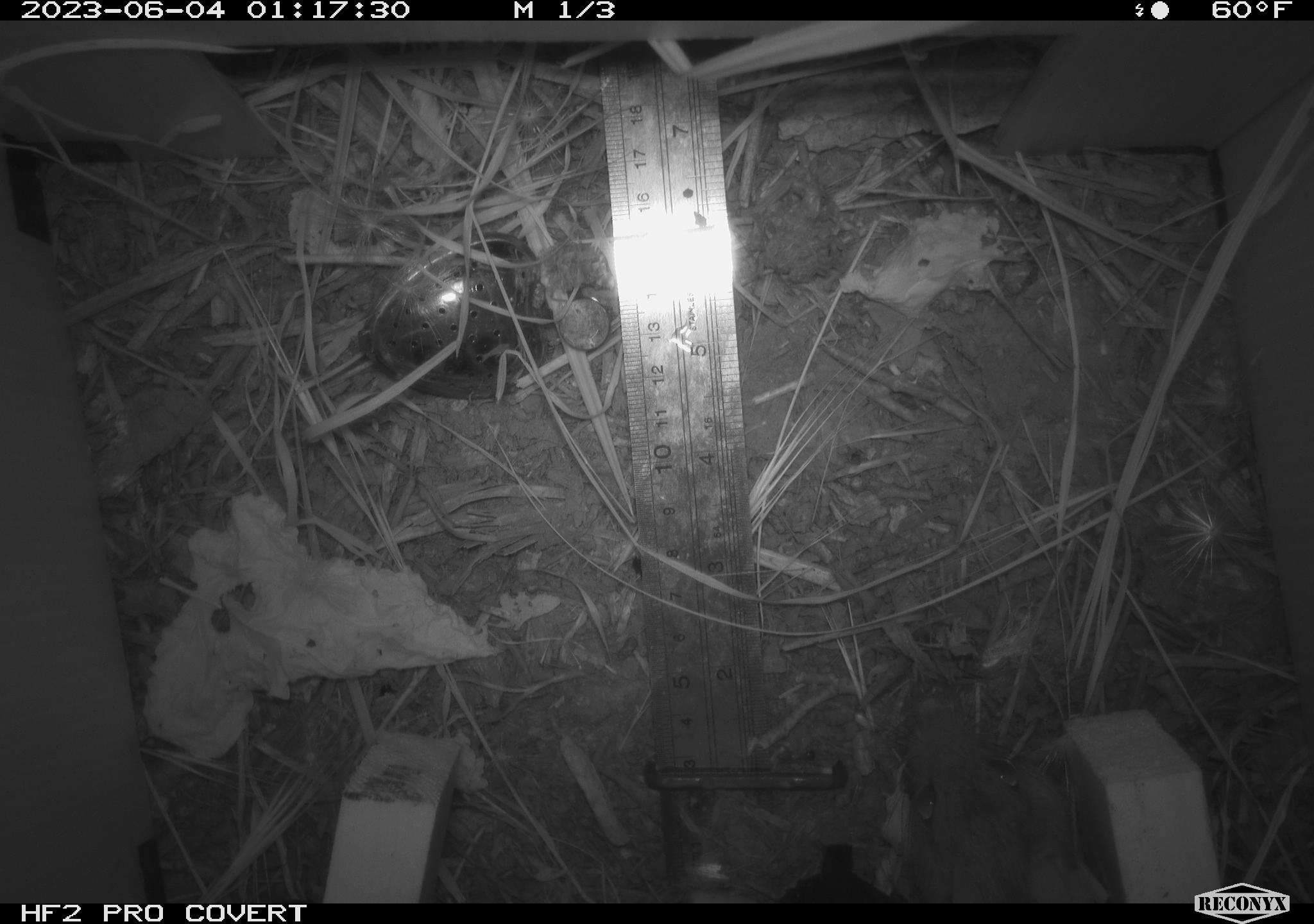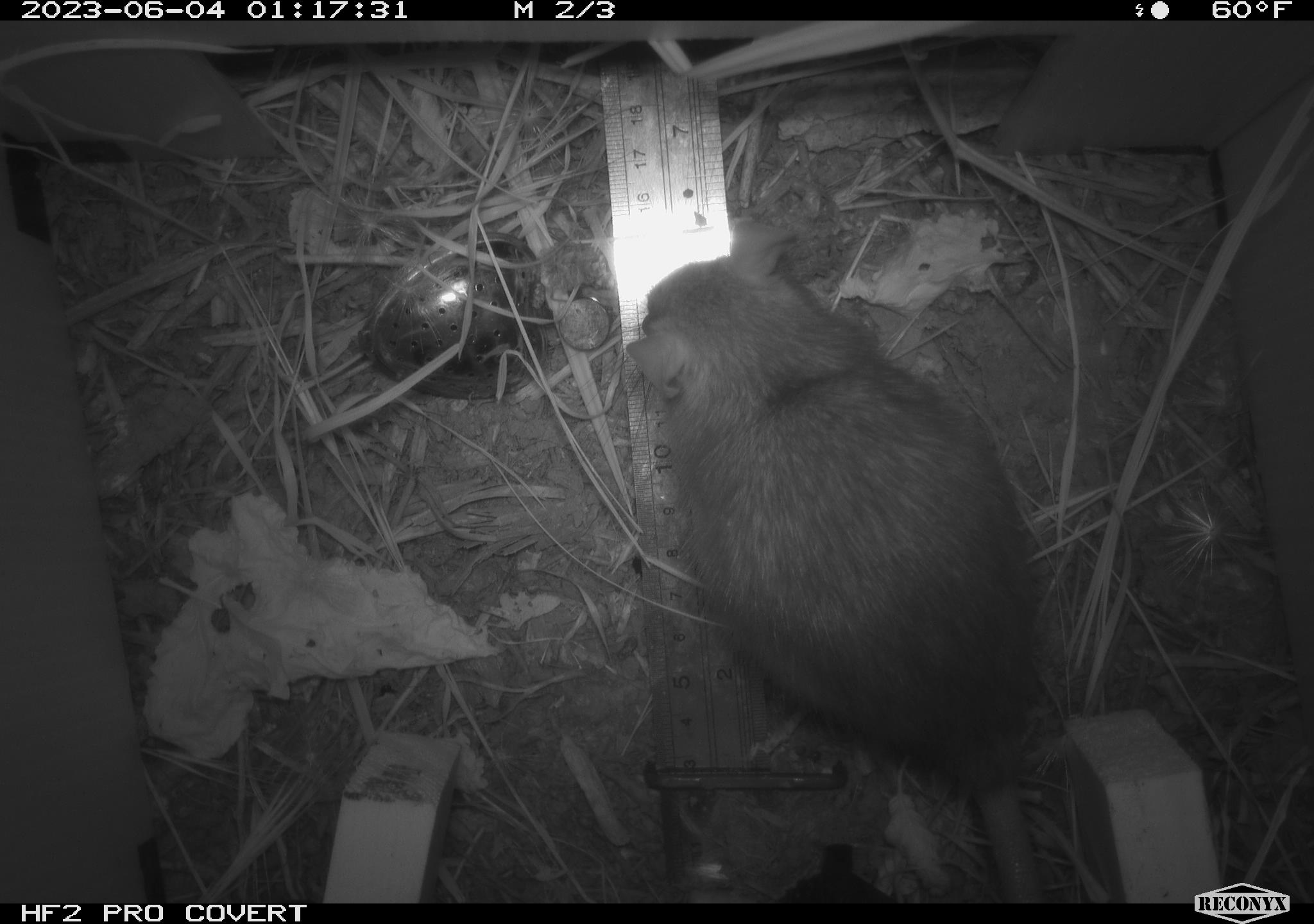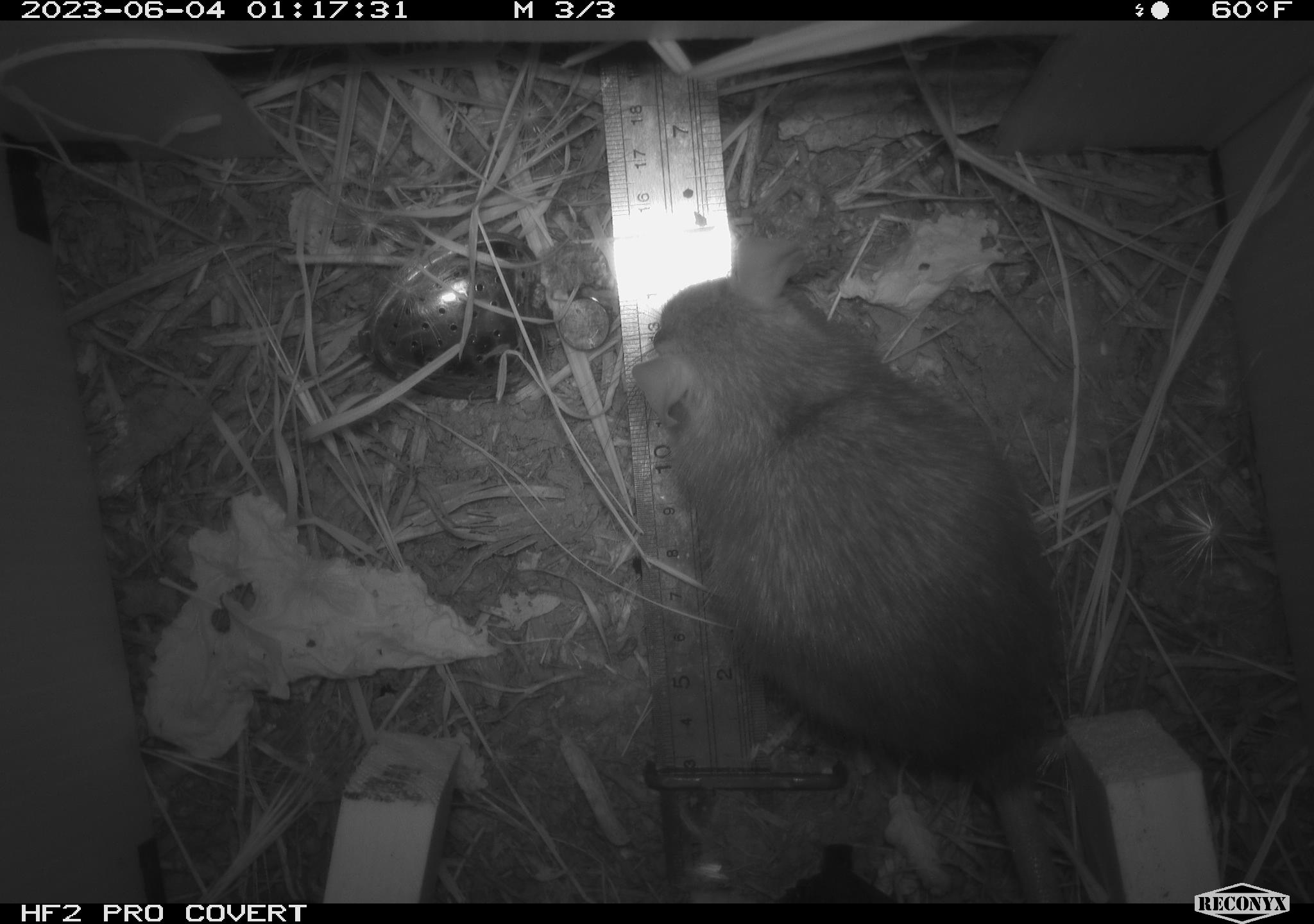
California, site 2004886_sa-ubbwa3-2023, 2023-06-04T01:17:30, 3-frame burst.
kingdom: Animalia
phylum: Chordata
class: Mammalia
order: Rodentia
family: Muridae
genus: Rattus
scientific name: Rattus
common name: rat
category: rattus species